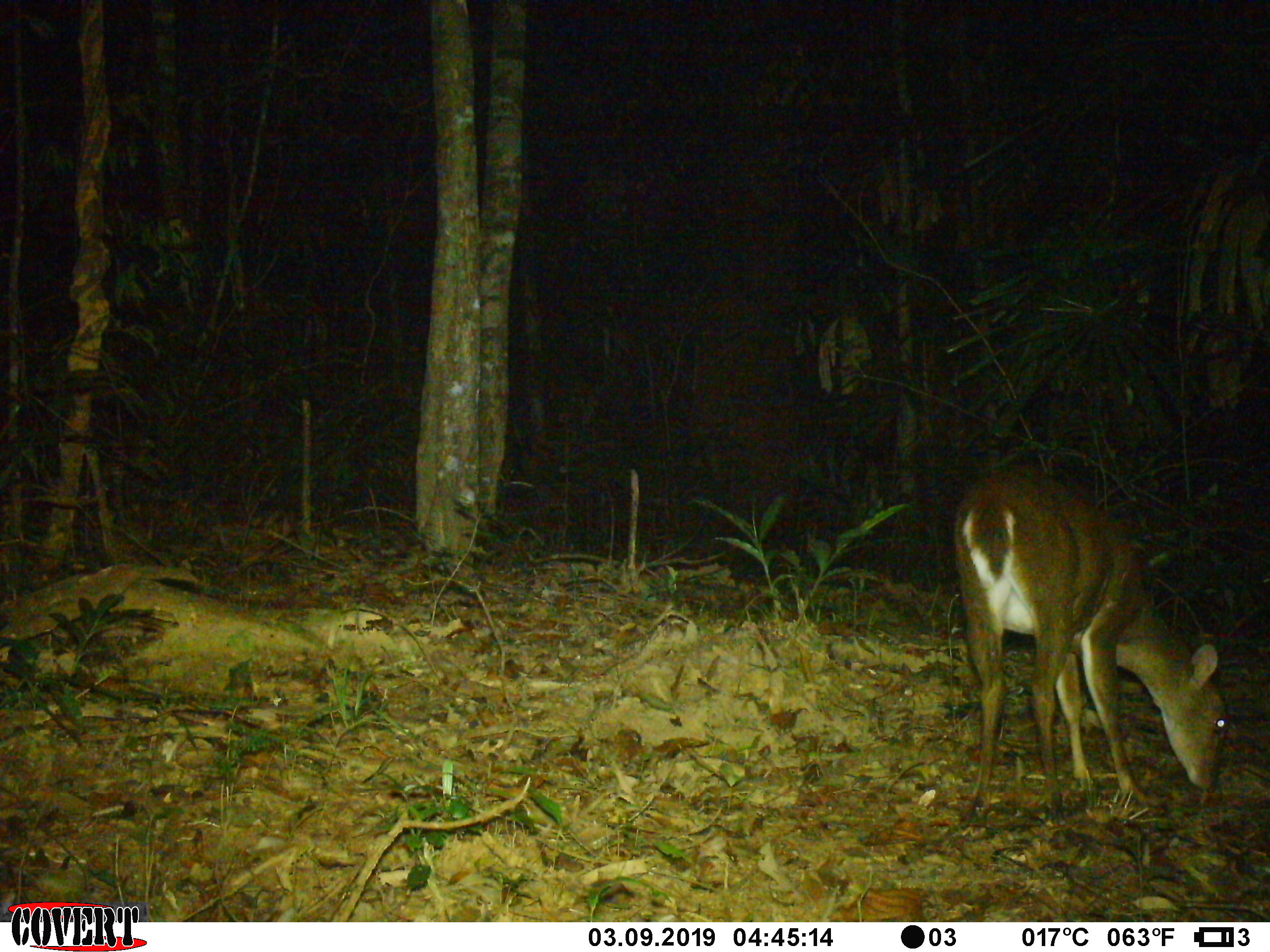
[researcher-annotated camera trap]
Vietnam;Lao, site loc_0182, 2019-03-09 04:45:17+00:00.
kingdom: Animalia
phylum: Chordata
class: Mammalia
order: Artiodactyla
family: Cervidae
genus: Muntiacus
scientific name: Muntiacus vuquangensis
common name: large-antlered muntjac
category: large antlered muntjac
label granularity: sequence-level